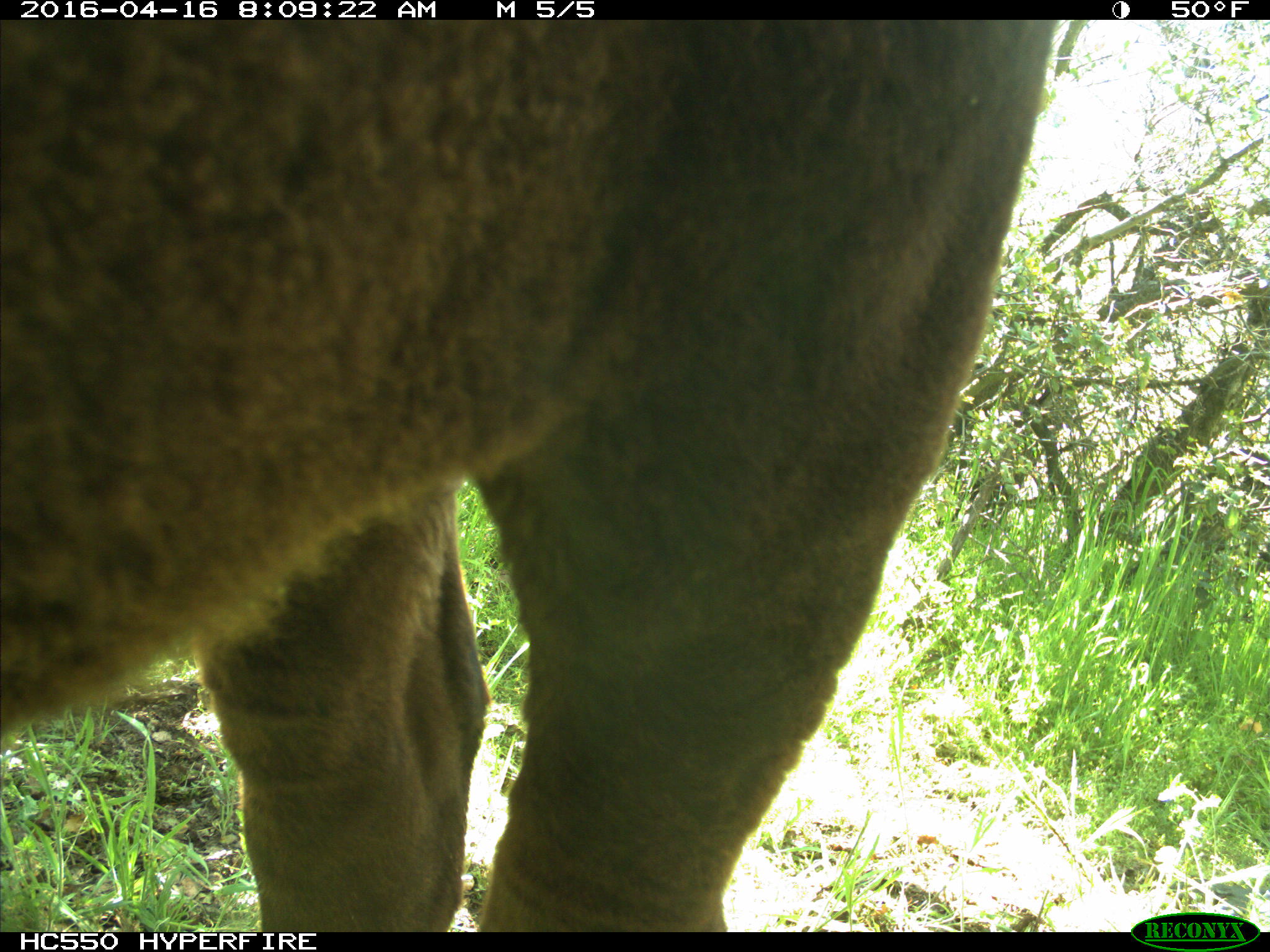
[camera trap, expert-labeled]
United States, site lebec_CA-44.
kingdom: Animalia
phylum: Chordata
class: Mammalia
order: Artiodactyla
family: Bovidae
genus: Bos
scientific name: Bos taurus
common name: domestic cow